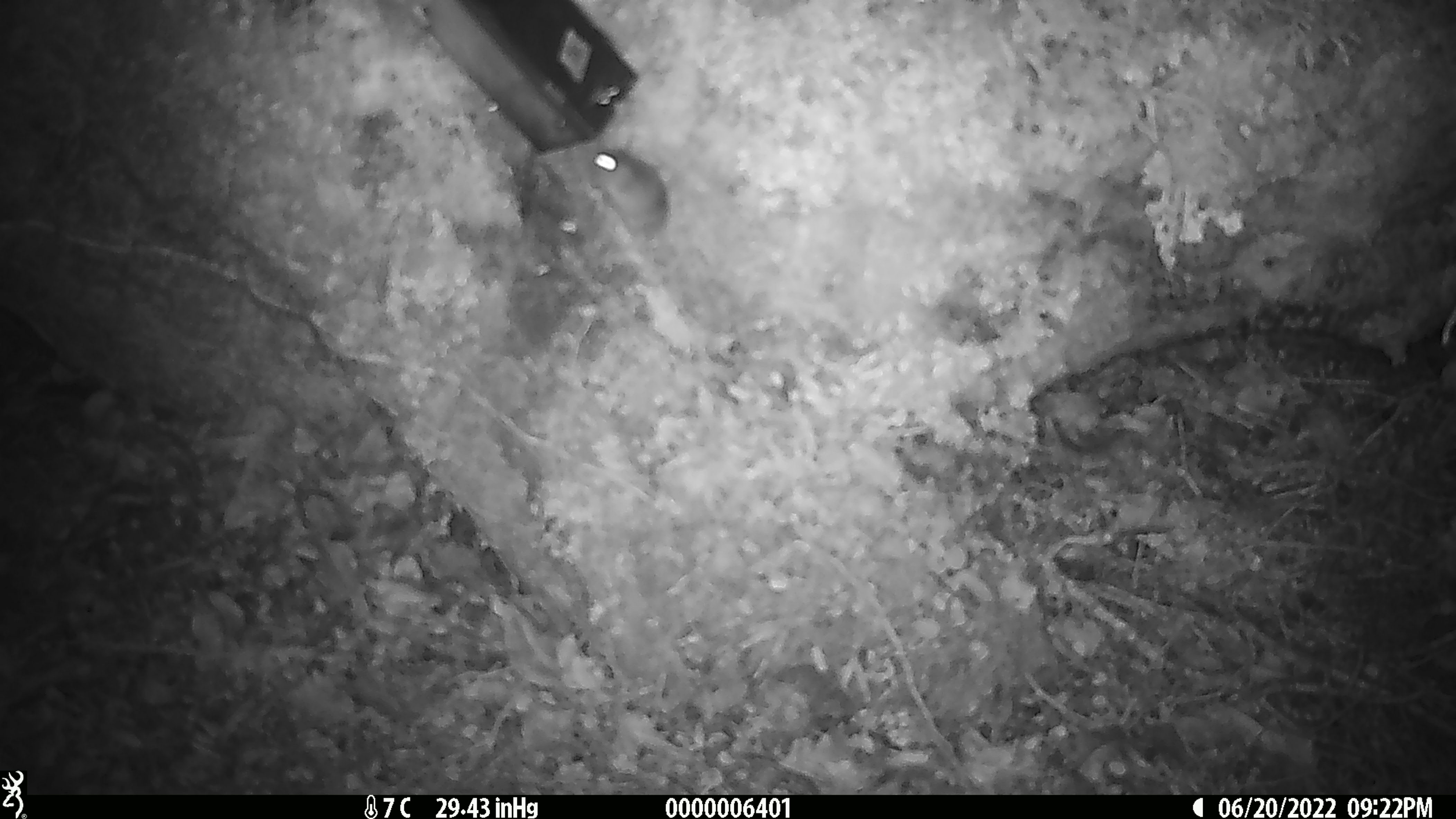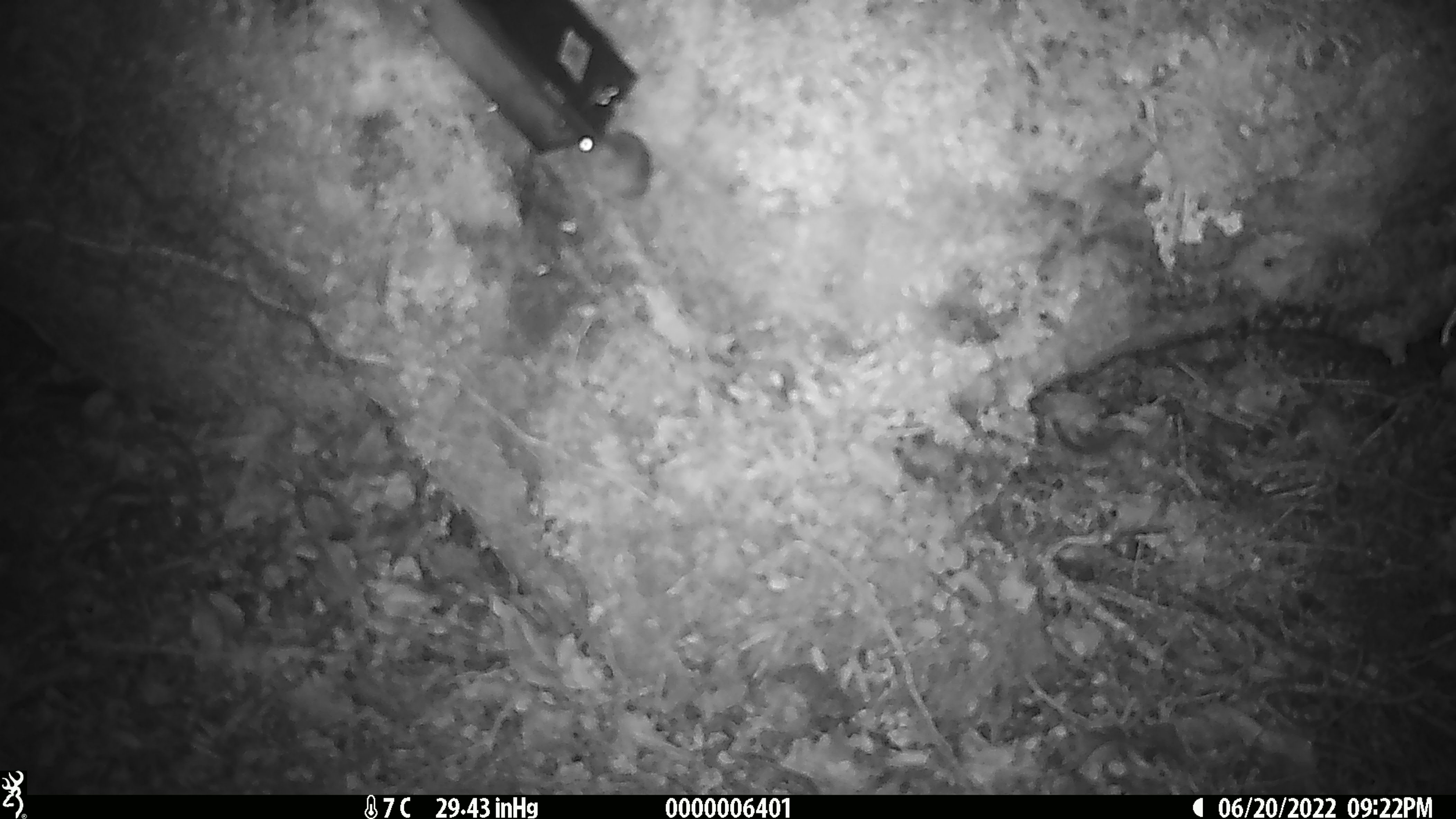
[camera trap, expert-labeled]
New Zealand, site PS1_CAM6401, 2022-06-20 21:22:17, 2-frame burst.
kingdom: Animalia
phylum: Chordata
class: Mammalia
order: Rodentia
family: Muridae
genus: Mus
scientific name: Mus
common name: mouse